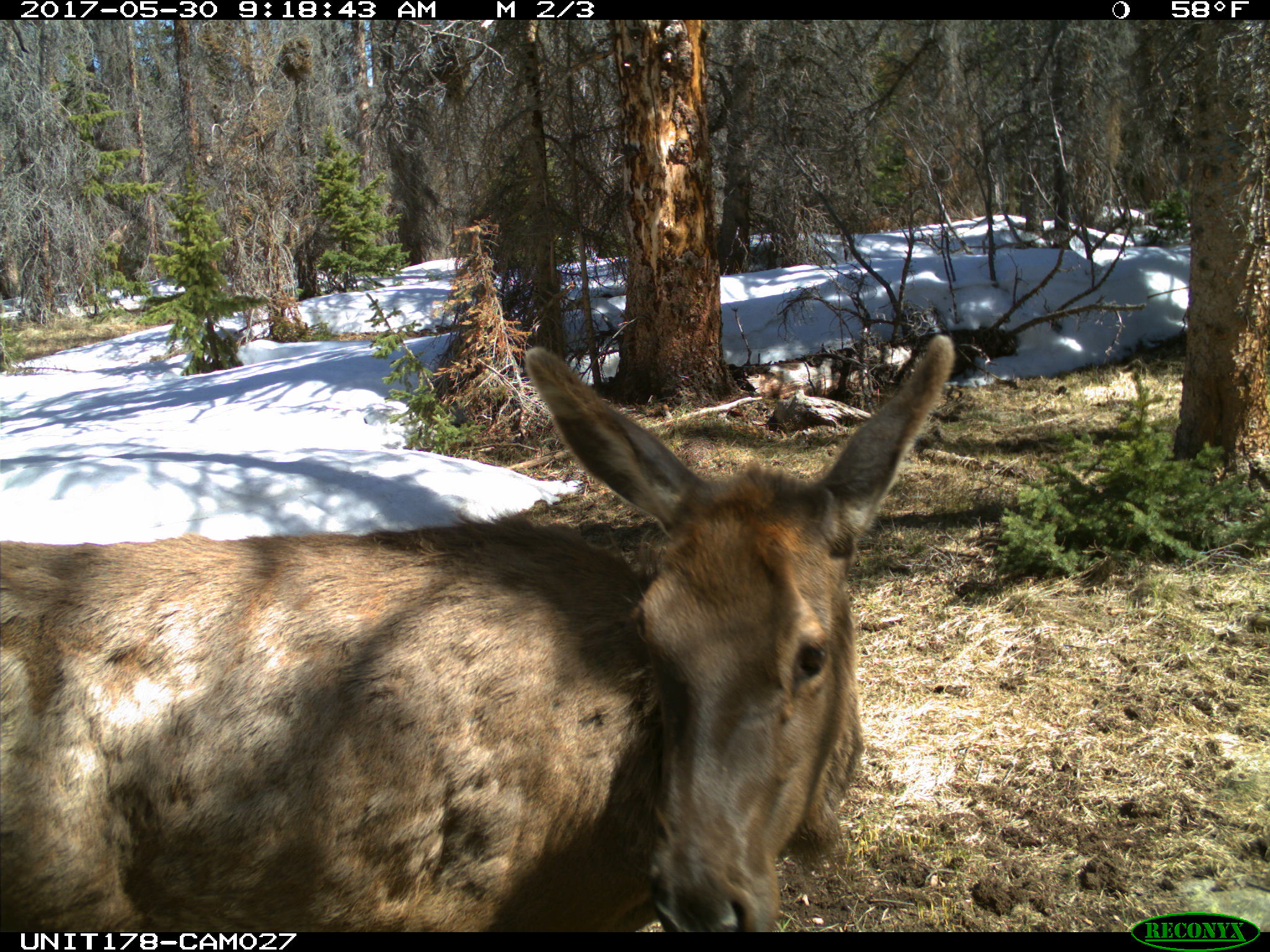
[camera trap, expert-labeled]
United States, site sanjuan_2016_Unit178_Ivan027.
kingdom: Animalia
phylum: Chordata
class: Mammalia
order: Artiodactyla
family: Cervidae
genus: Cervus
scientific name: Cervus elaphus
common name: red deer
Cervus elaphus (red deer).